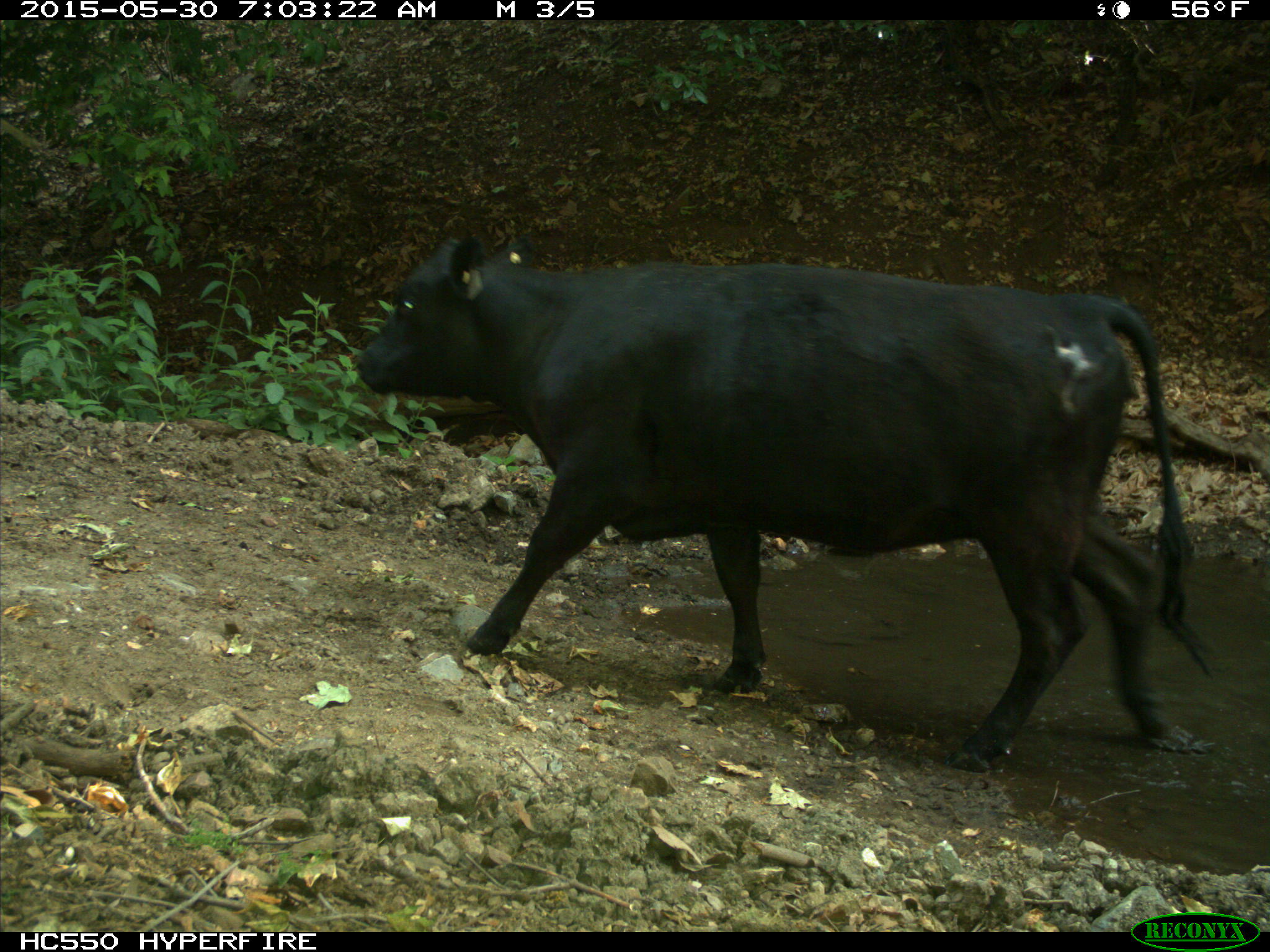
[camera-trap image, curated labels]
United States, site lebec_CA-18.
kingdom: Animalia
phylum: Chordata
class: Mammalia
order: Artiodactyla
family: Bovidae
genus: Bos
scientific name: Bos taurus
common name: domestic cow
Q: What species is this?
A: Bos taurus (domestic cow).